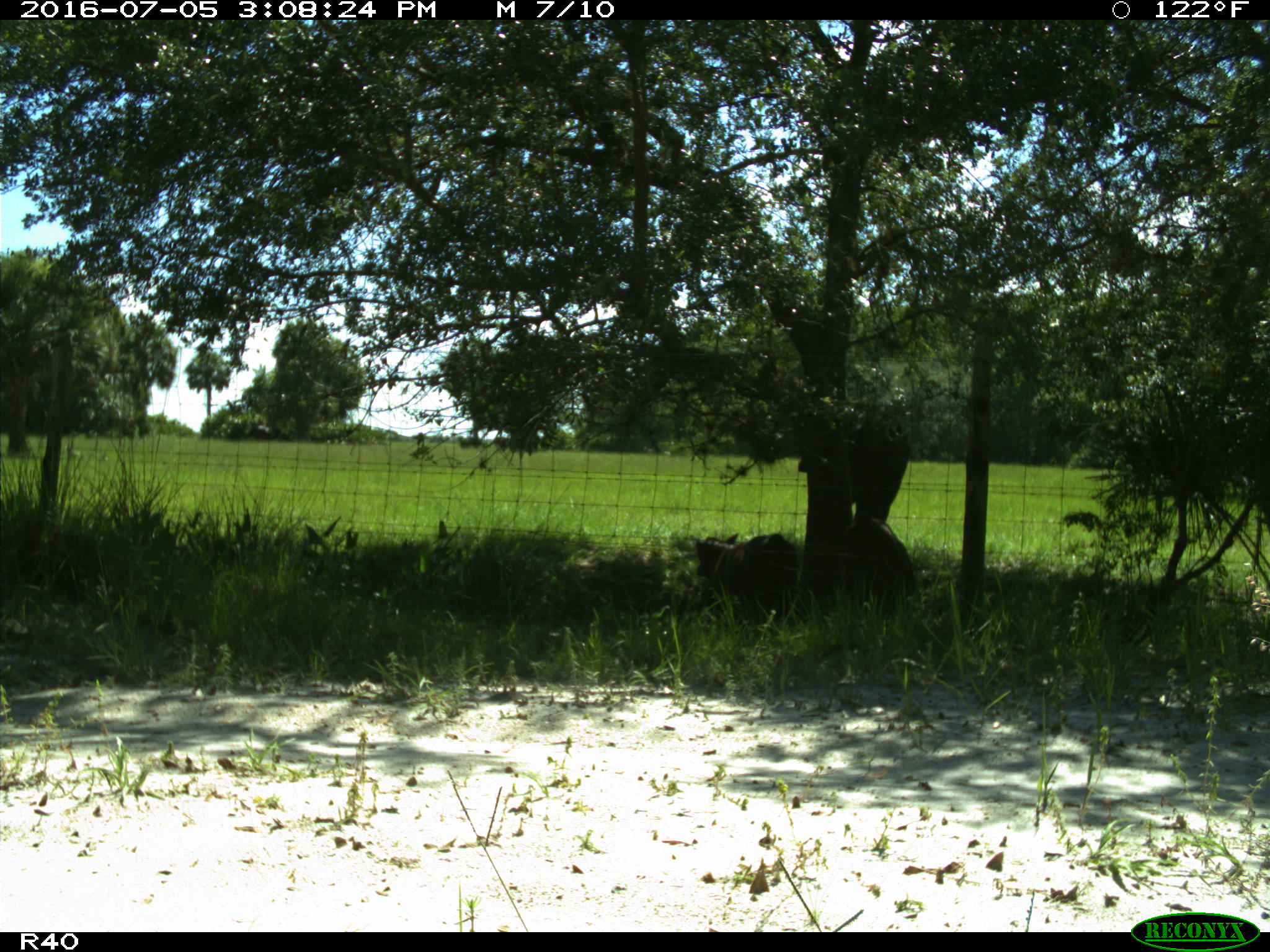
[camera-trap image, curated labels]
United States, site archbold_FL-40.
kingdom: Animalia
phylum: Chordata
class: Mammalia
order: Artiodactyla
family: Bovidae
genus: Bos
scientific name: Bos taurus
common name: domestic cow